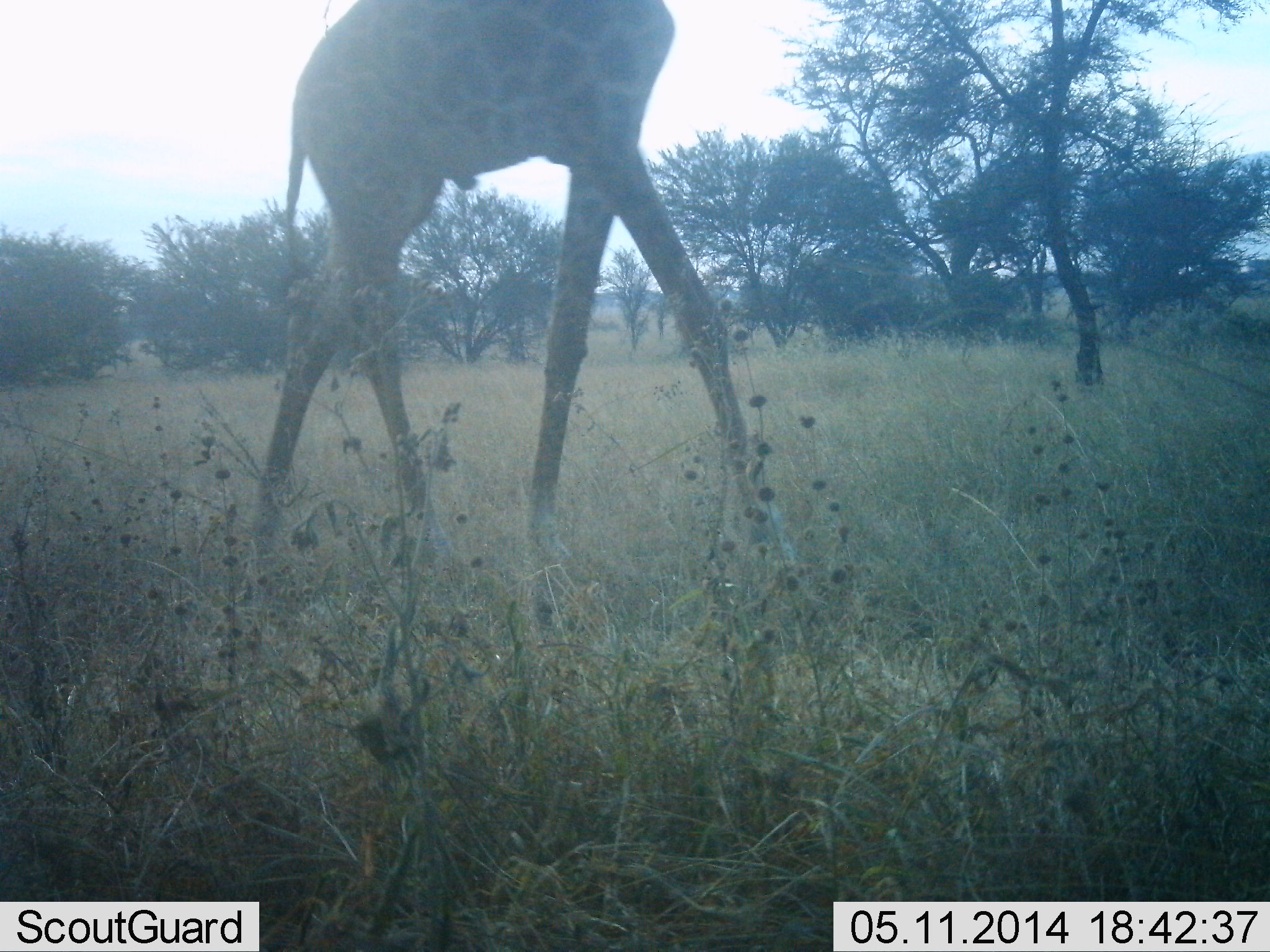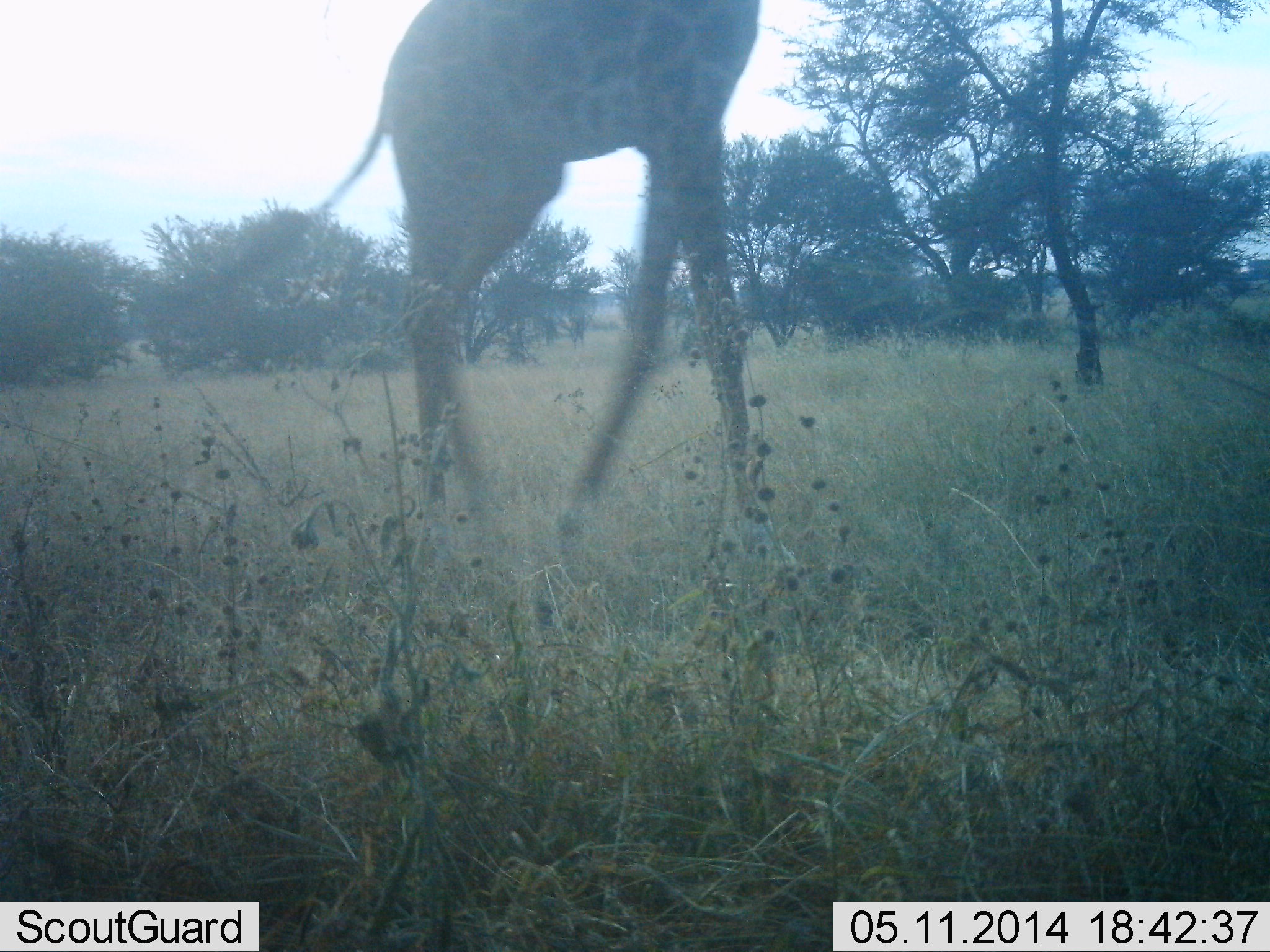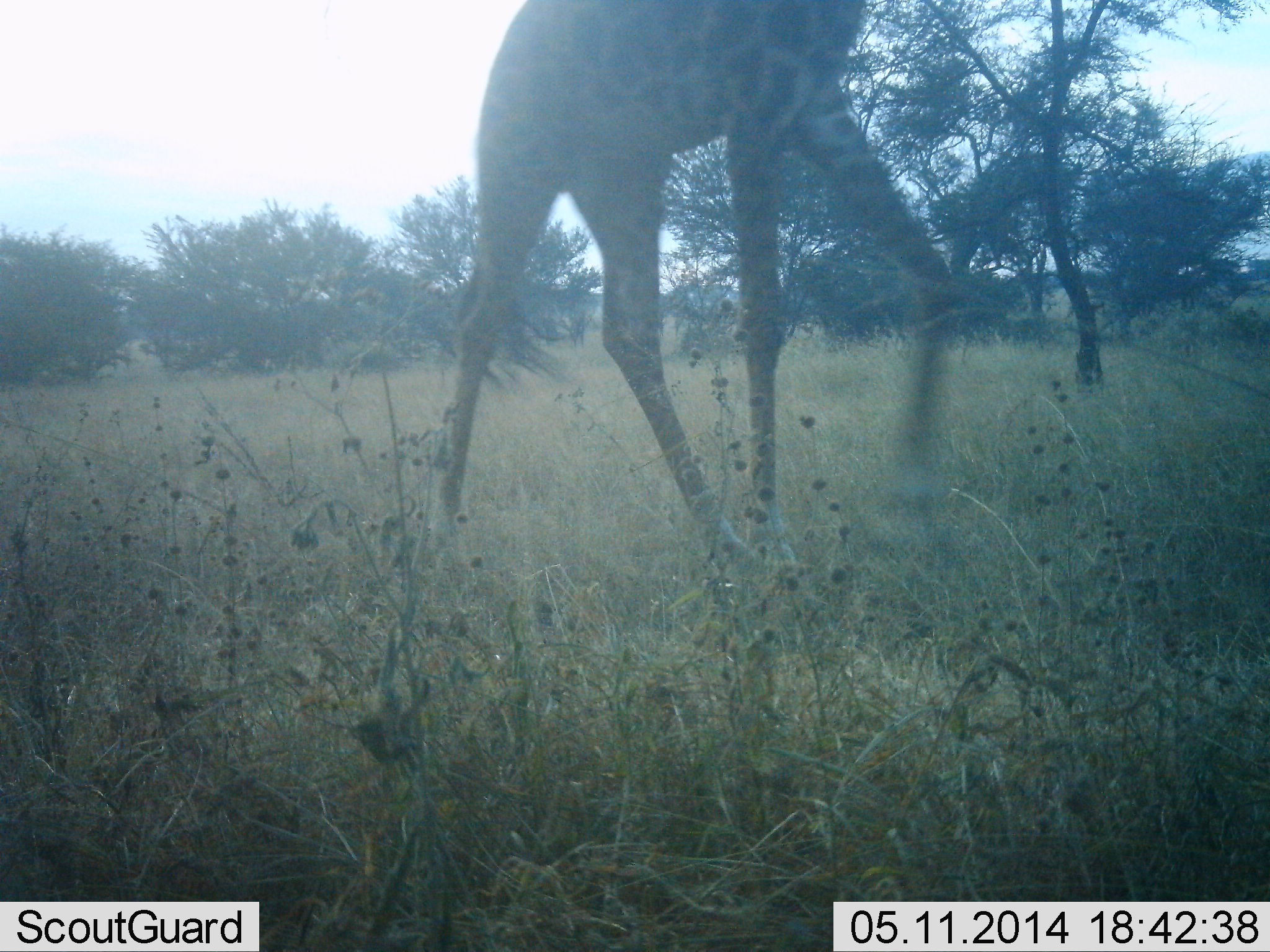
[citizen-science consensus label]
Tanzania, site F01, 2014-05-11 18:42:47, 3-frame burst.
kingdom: Animalia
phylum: Chordata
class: Mammalia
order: Artiodactyla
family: Giraffidae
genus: Giraffa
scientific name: Giraffa camelopardalis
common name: giraffe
Giraffe (Giraffa camelopardalis), count 1. Behavior (volunteer vote fractions): standing 9%, resting 0%, moving 100%, interacting 0%. Young present (vote fraction): 0%. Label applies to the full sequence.